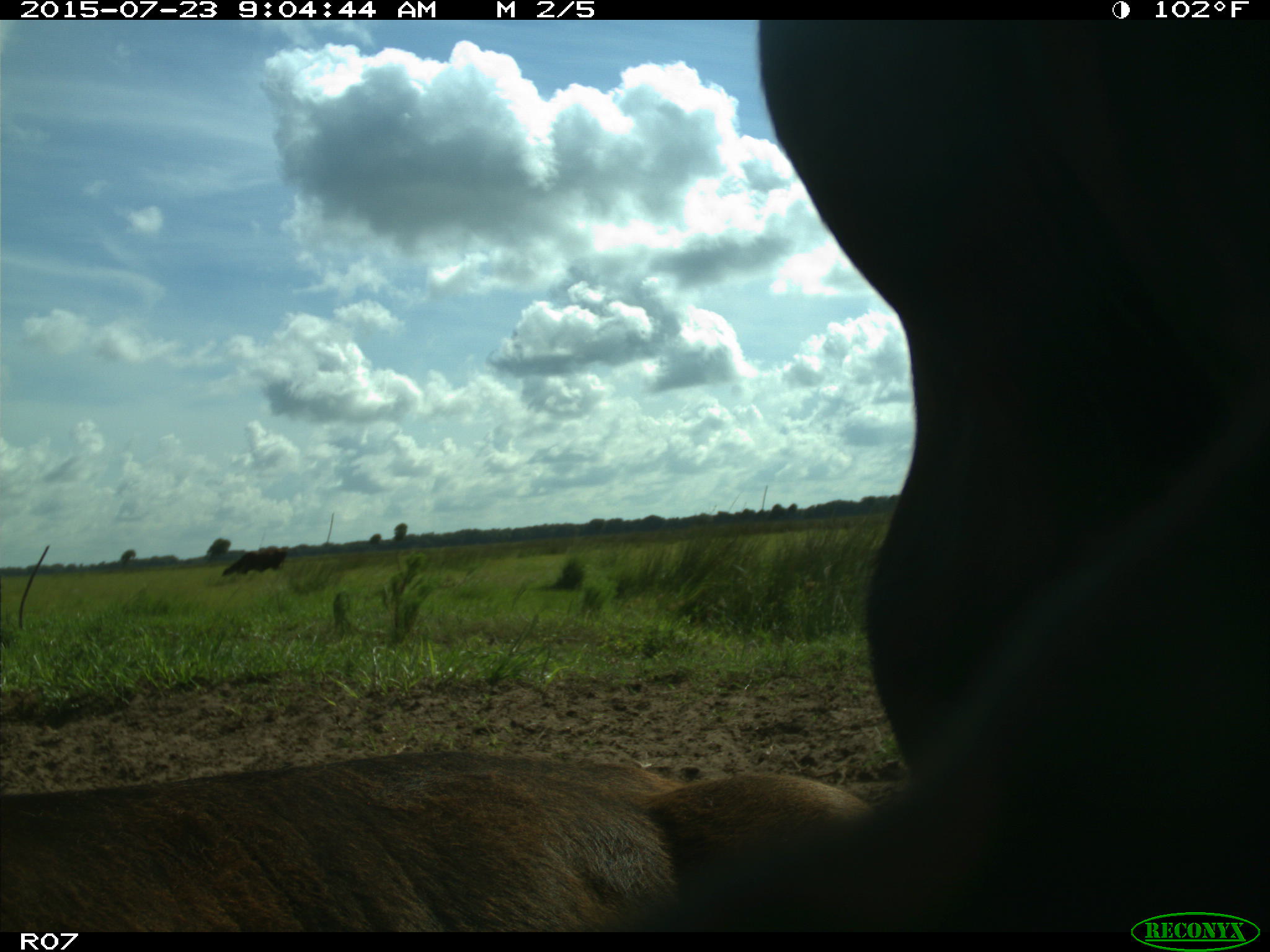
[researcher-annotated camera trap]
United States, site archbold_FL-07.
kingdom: Animalia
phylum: Chordata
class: Mammalia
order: Artiodactyla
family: Bovidae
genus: Bos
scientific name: Bos taurus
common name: domestic cow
Bos taurus (domestic cow).